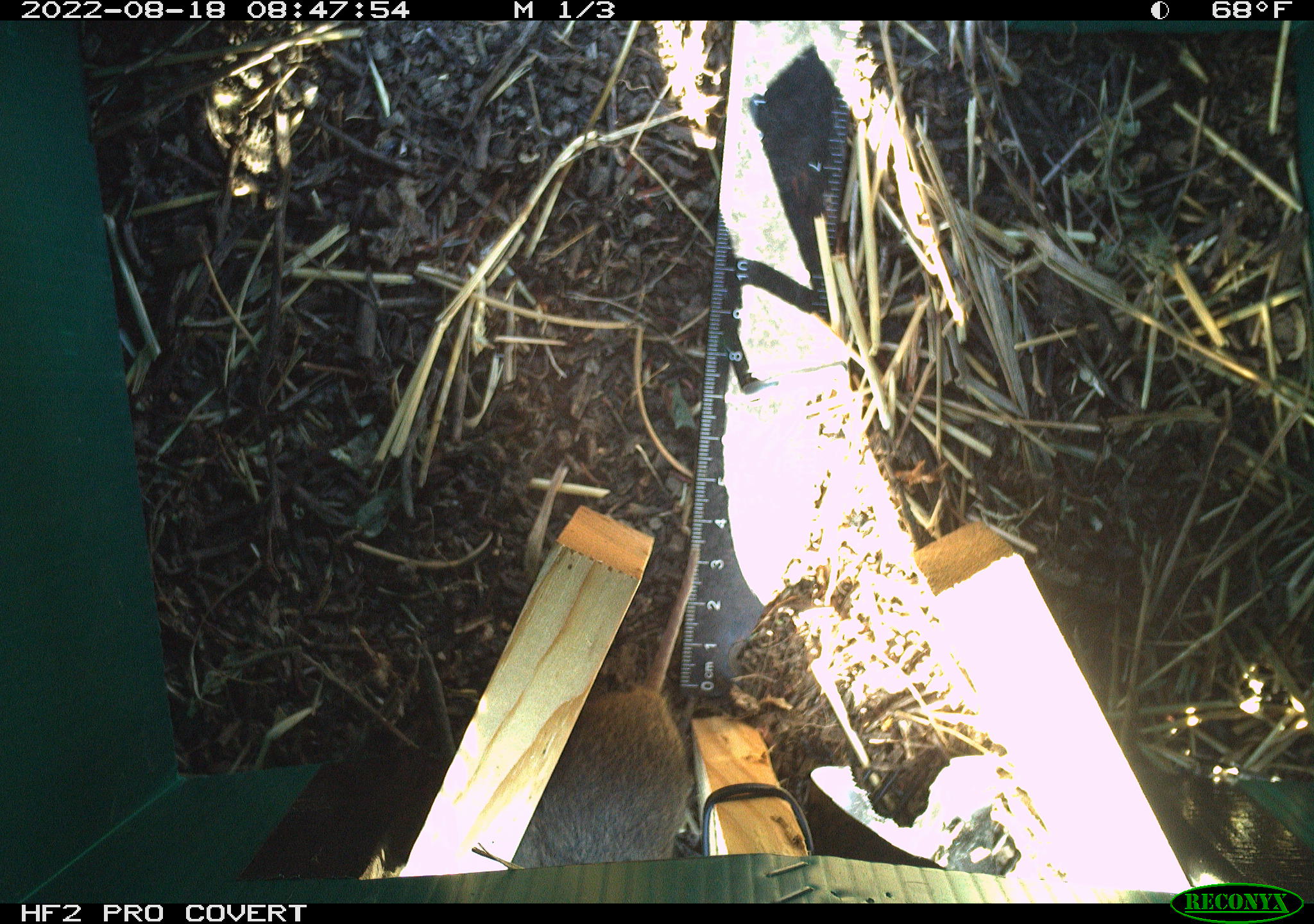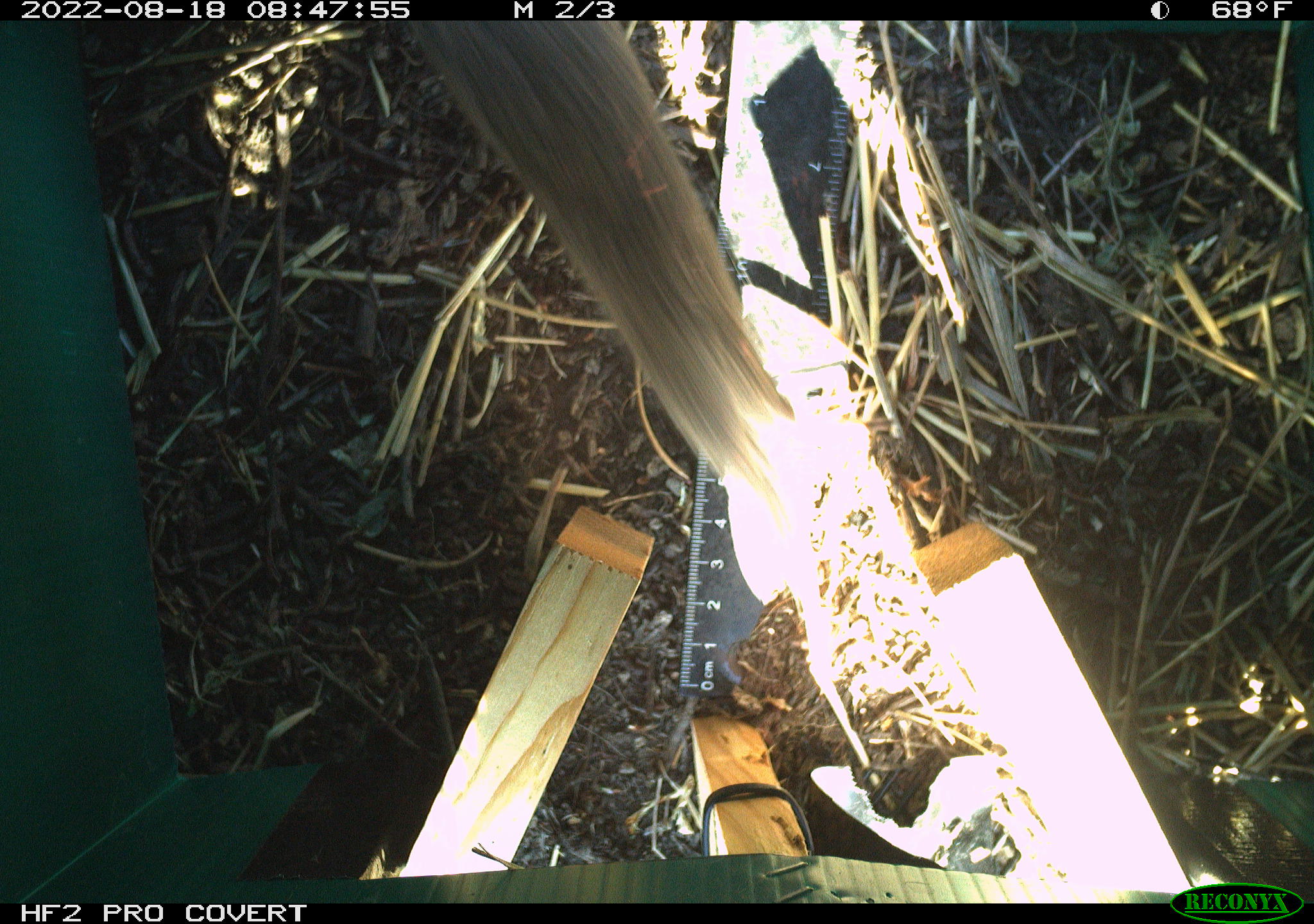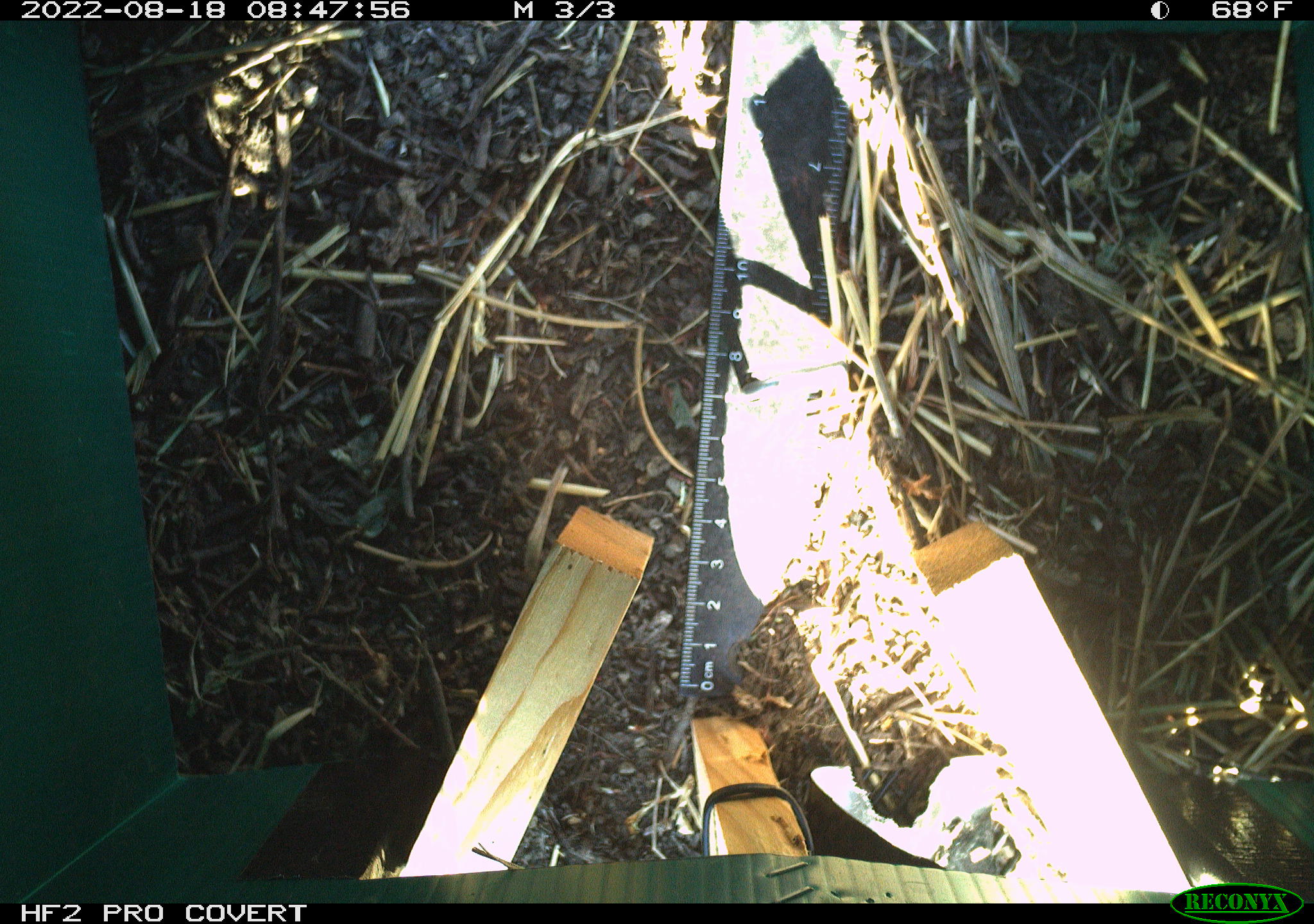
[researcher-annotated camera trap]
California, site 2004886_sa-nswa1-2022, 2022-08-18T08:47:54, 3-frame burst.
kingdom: Animalia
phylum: Chordata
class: Mammalia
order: Rodentia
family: Cricetidae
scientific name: Cricetidae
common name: hamsters, voles, lemmings, and allies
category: cricetidae family